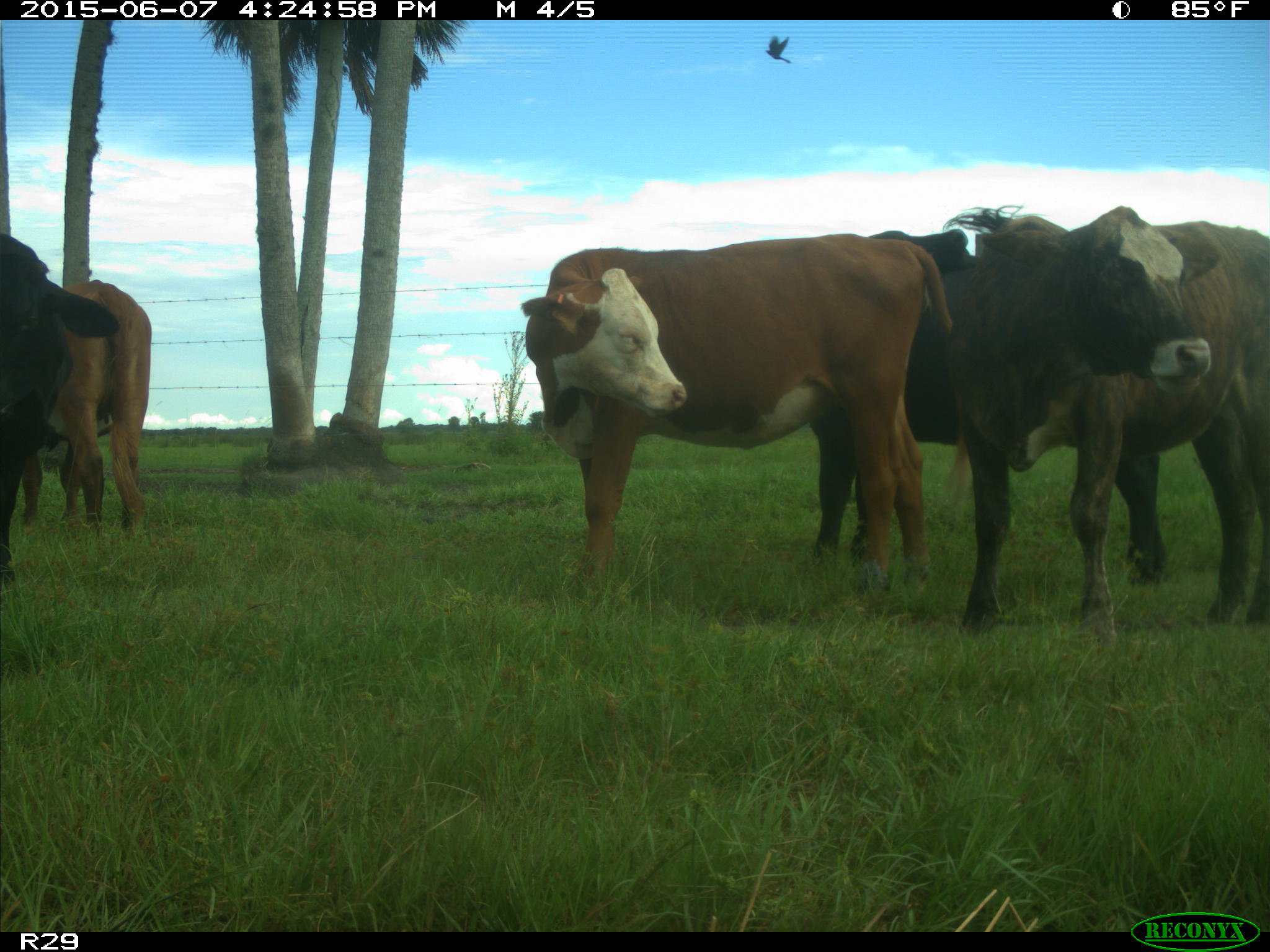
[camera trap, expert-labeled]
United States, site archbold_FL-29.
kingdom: Animalia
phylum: Chordata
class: Mammalia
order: Artiodactyla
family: Bovidae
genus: Bos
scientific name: Bos taurus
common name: domestic cow